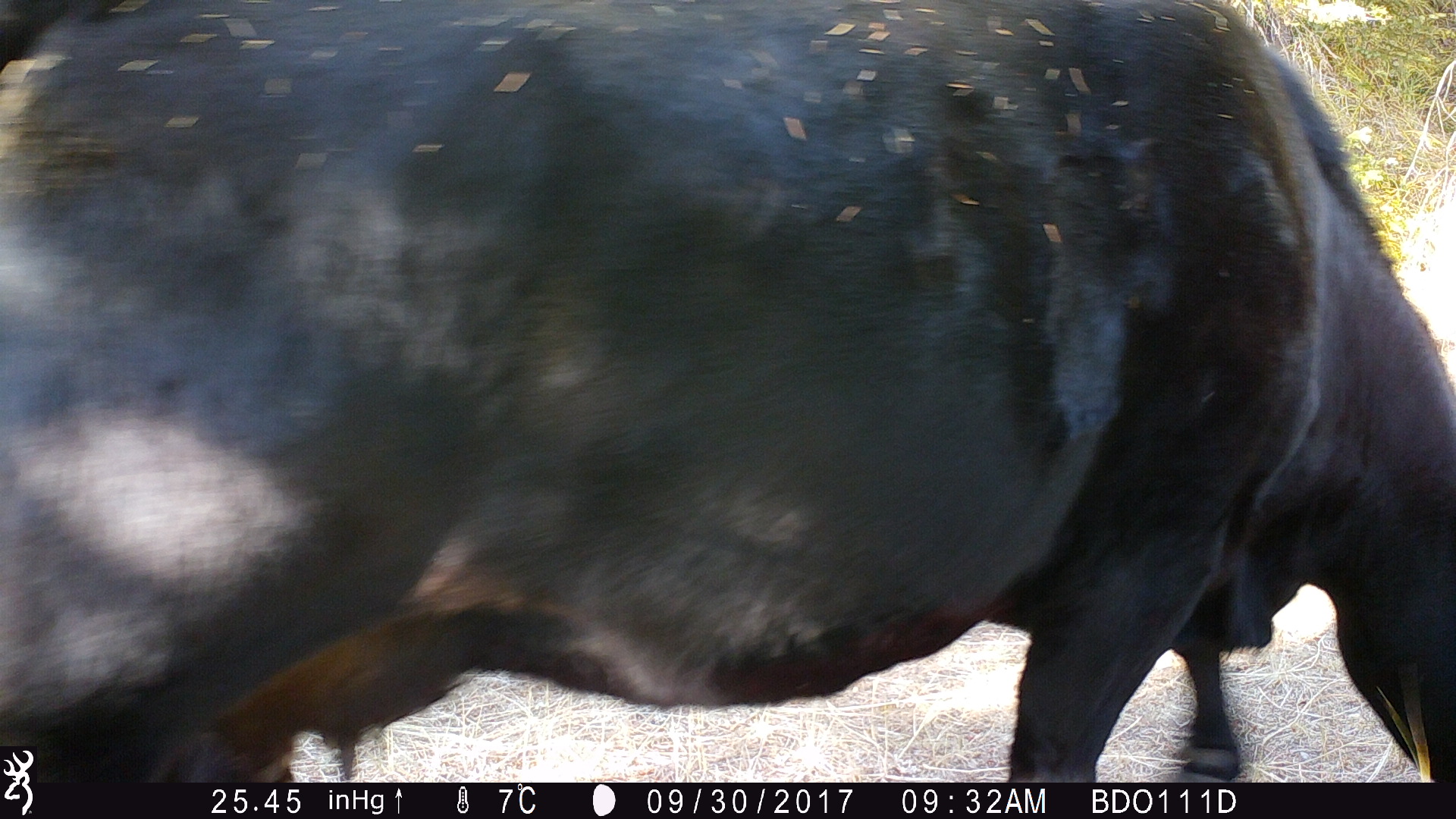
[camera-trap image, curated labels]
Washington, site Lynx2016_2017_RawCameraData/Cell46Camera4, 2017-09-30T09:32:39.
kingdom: Animalia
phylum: Chordata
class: Mammalia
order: Artiodactyla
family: Bovidae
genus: Bos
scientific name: Bos taurus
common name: domestic cattle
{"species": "domestic cattle (Bos taurus)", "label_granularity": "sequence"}